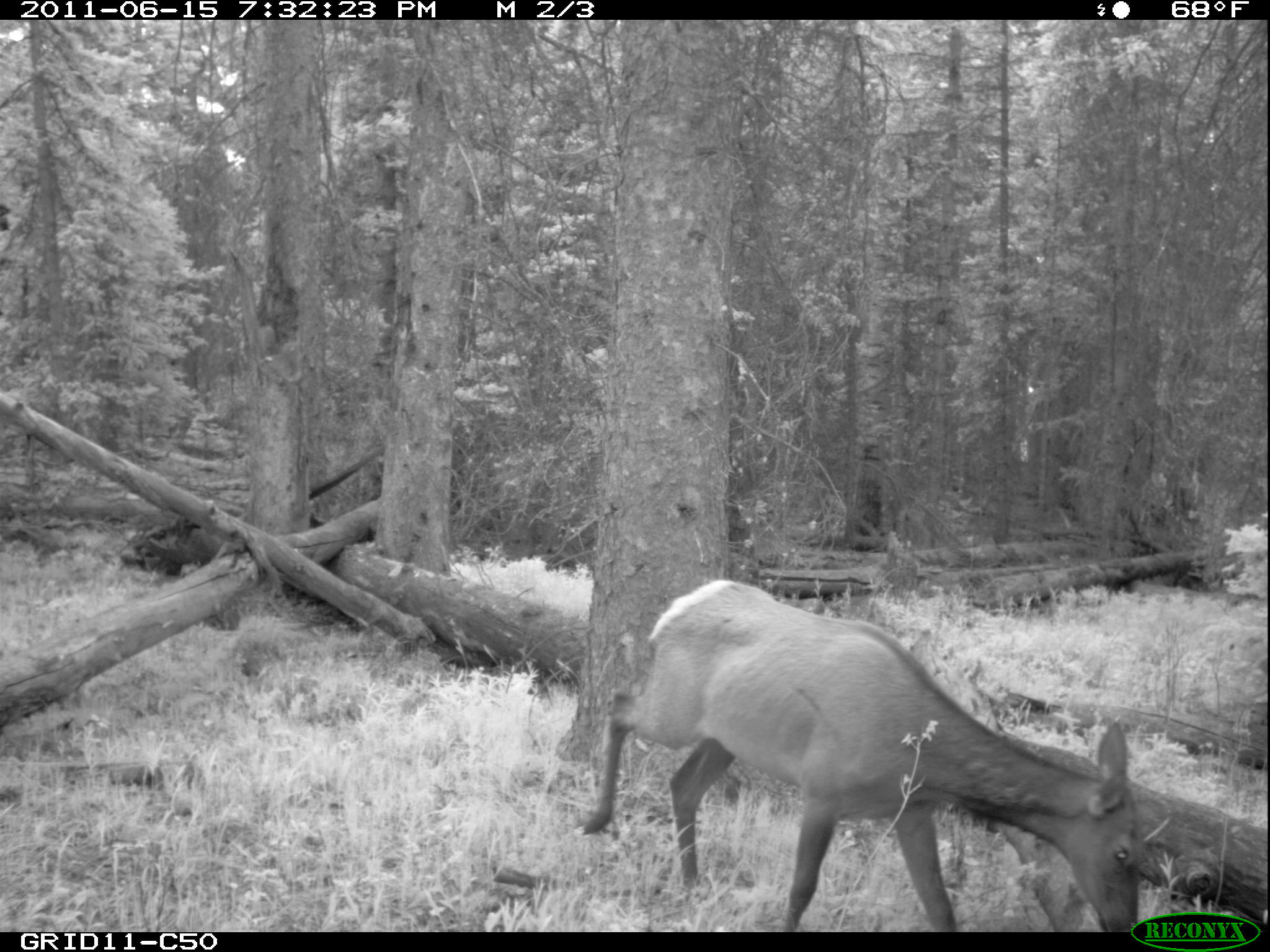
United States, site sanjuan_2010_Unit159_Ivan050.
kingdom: Animalia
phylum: Chordata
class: Mammalia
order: Artiodactyla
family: Cervidae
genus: Cervus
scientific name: Cervus elaphus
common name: red deer